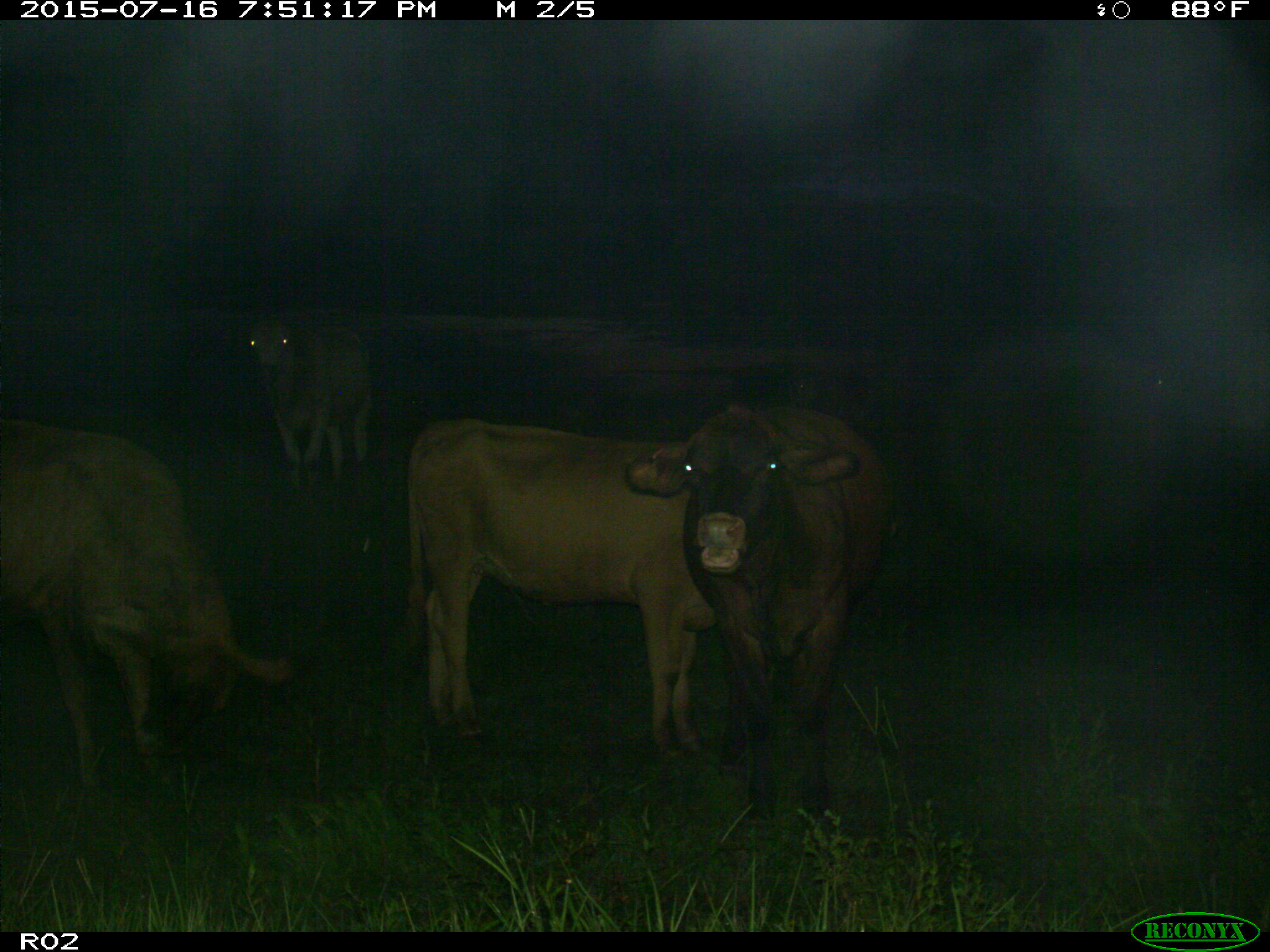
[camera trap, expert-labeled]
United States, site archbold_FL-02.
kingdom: Animalia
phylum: Chordata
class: Mammalia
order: Artiodactyla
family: Bovidae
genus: Bos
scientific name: Bos taurus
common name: domestic cow